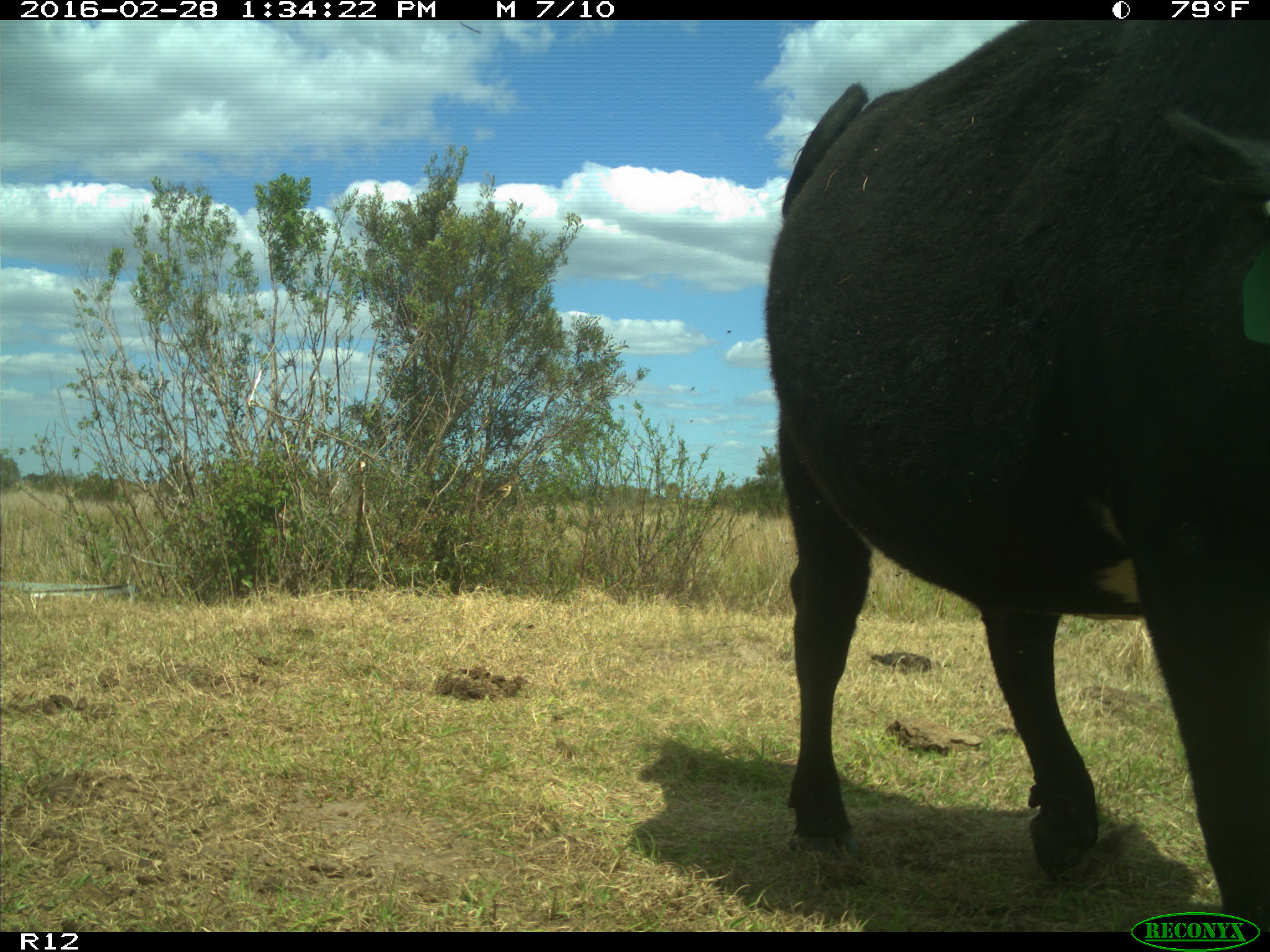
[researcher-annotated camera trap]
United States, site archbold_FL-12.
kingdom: Animalia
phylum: Chordata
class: Mammalia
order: Artiodactyla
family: Bovidae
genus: Bos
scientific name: Bos taurus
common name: domestic cow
Bos taurus (domestic cow).